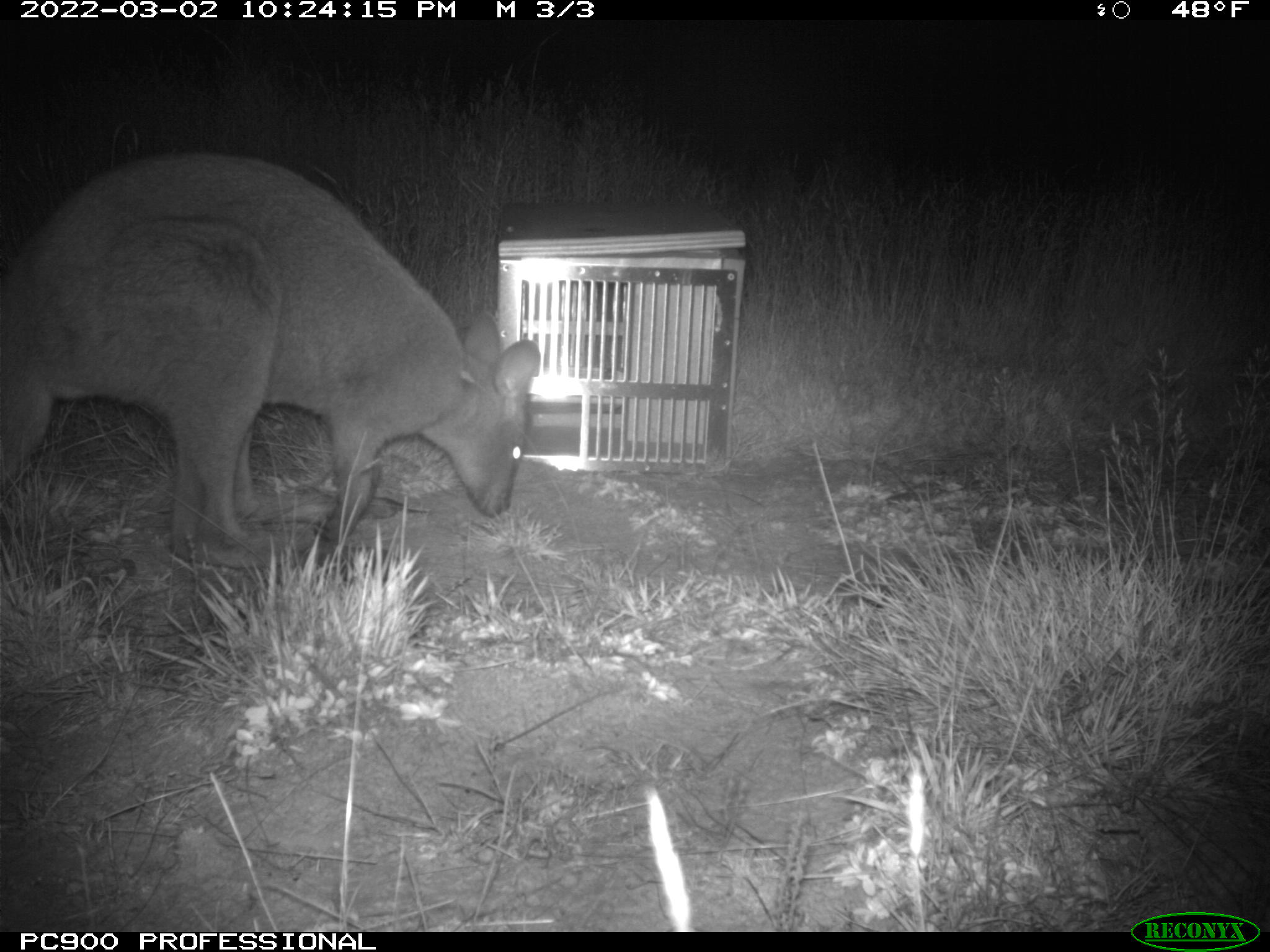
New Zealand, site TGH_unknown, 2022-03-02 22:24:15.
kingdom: Animalia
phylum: Chordata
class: Mammalia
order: Diprotodontia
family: Macropodidae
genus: Notamacropus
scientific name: Notamacropus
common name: wallaby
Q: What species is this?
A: Wallaby (Notamacropus).